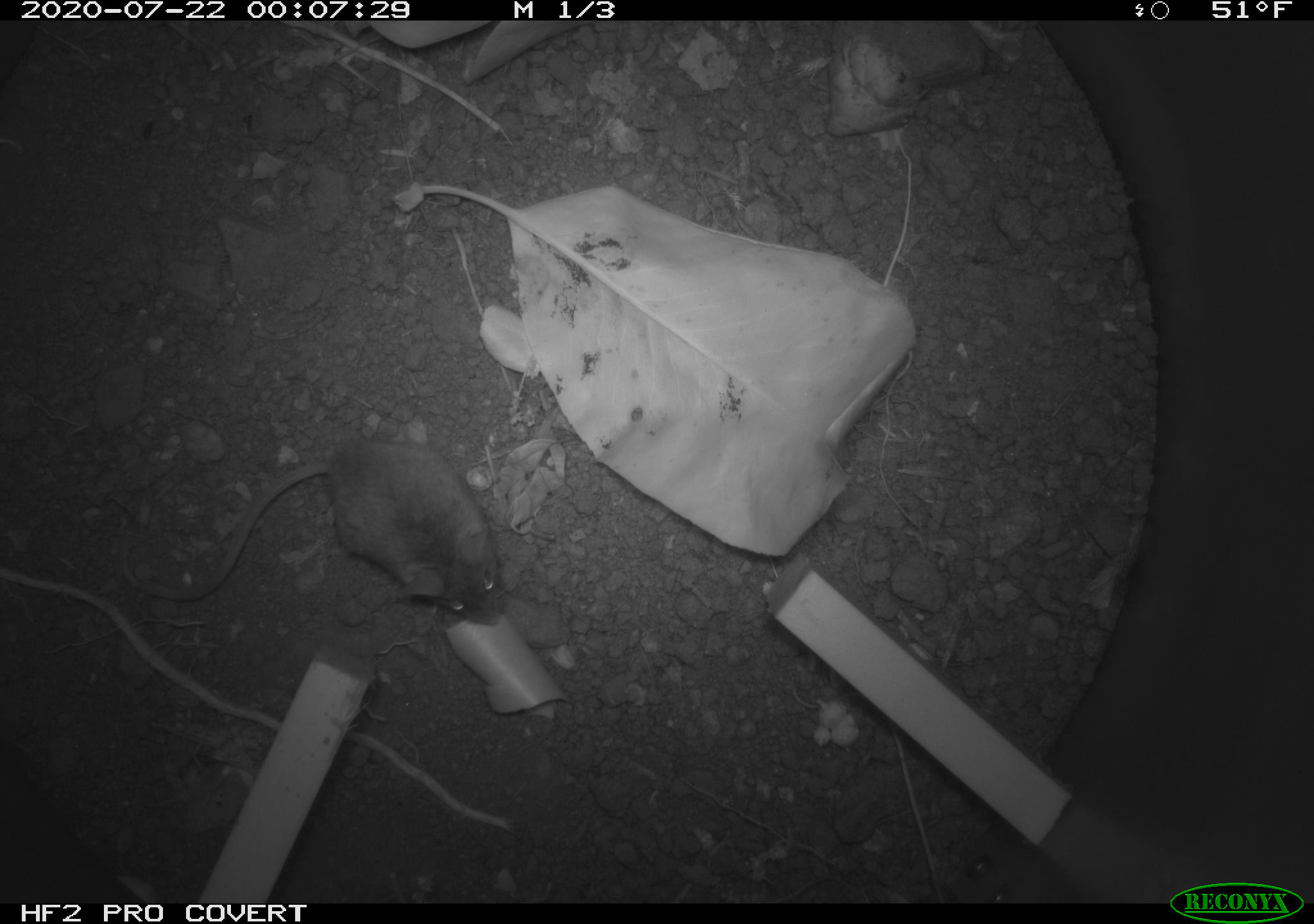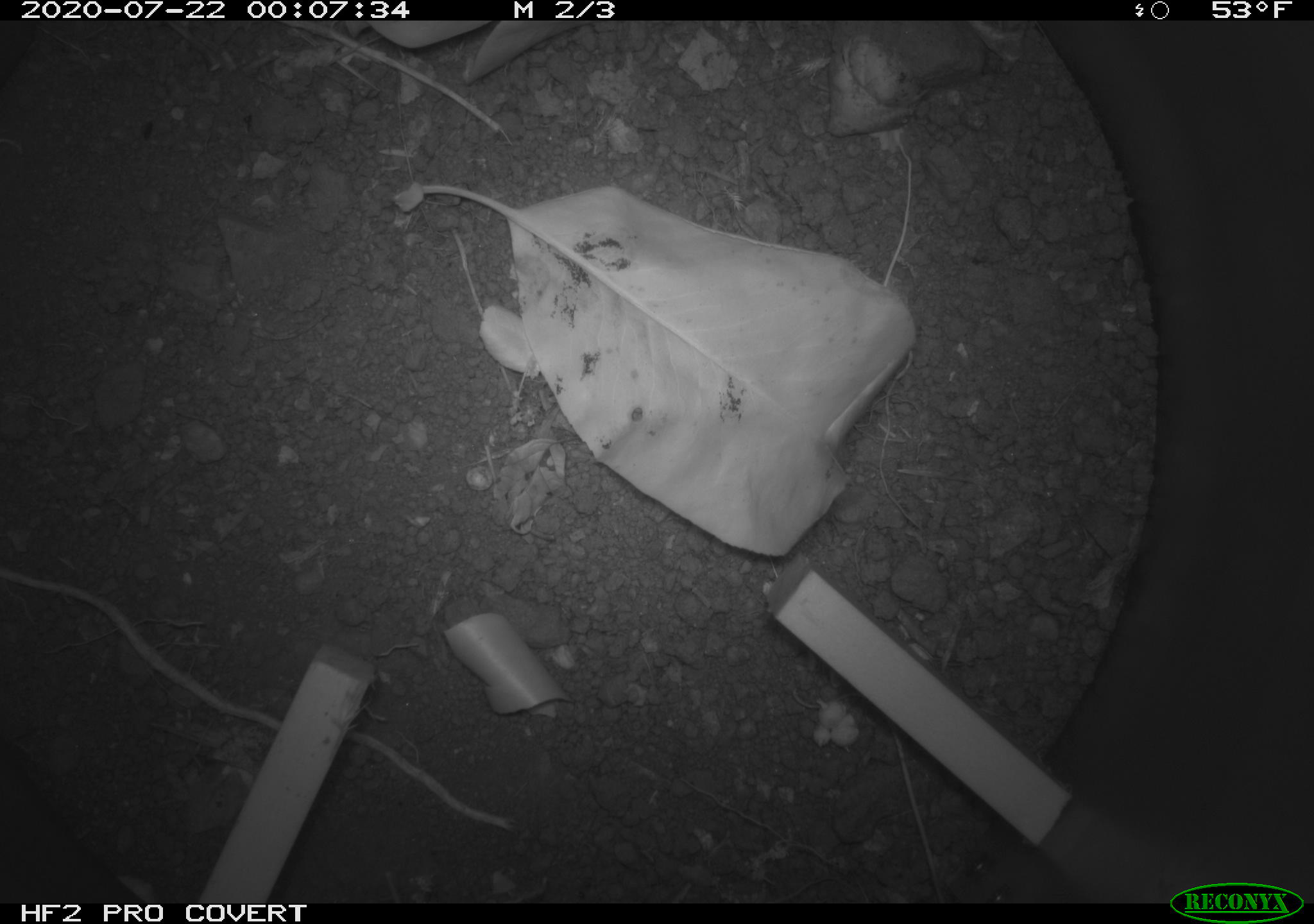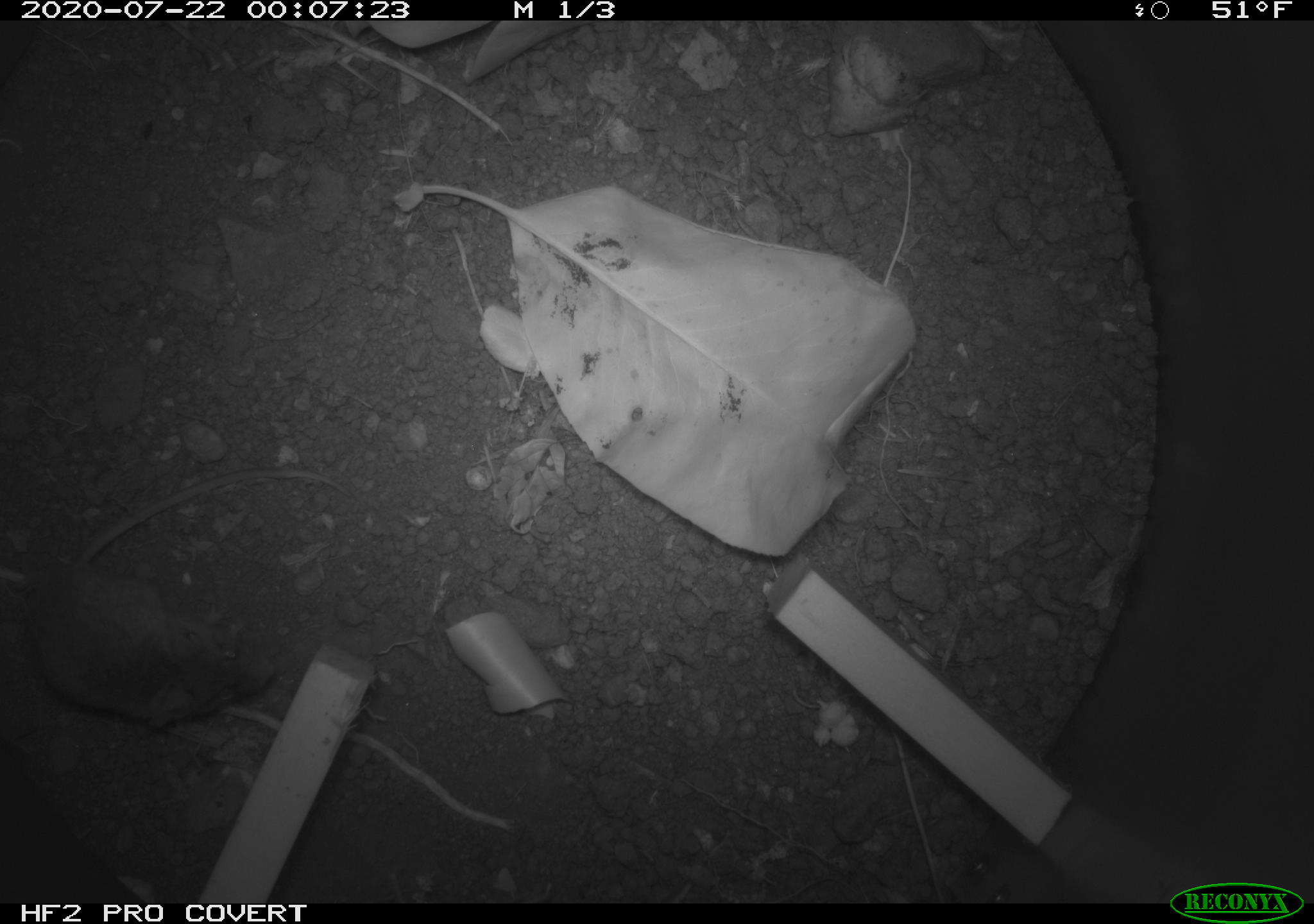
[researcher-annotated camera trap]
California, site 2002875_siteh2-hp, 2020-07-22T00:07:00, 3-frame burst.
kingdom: Animalia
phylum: Chordata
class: Mammalia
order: Rodentia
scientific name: Rodentia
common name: rodent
Rodent (Rodentia).